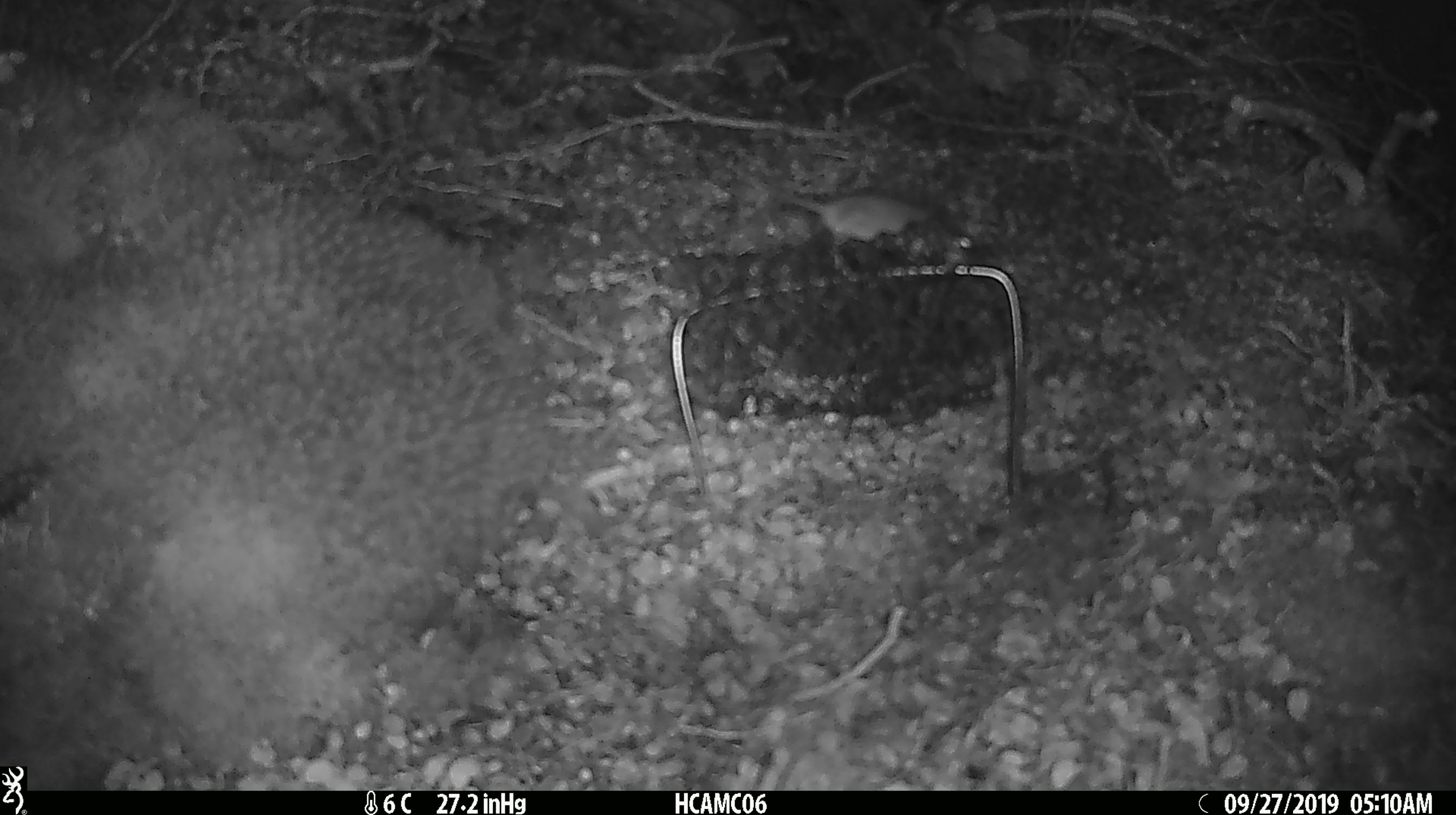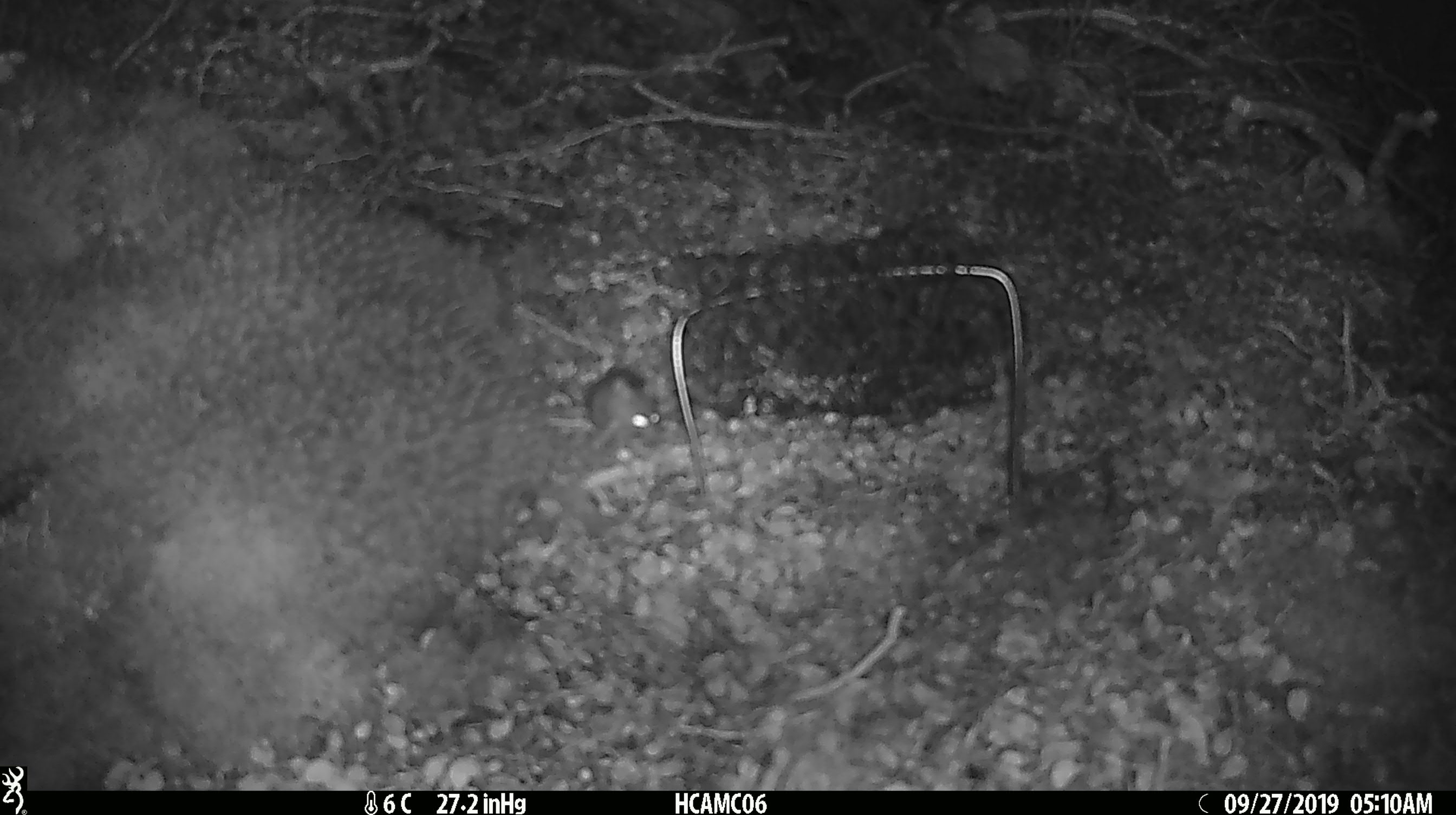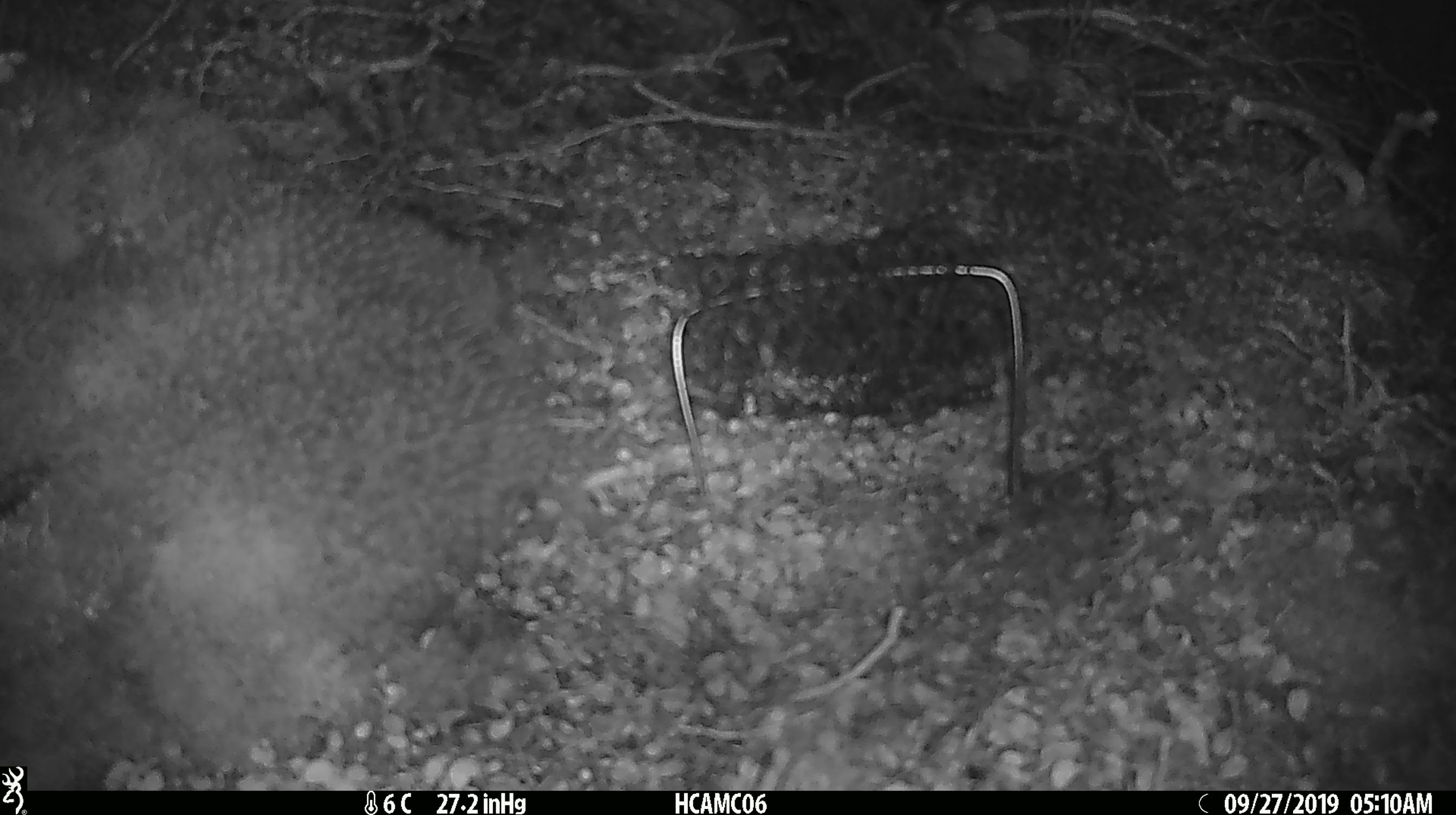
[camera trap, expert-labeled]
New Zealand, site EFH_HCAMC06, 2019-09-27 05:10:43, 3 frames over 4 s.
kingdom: Animalia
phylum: Chordata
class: Mammalia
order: Rodentia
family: Muridae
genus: Mus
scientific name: Mus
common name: mouse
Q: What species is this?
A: Mouse (Mus).